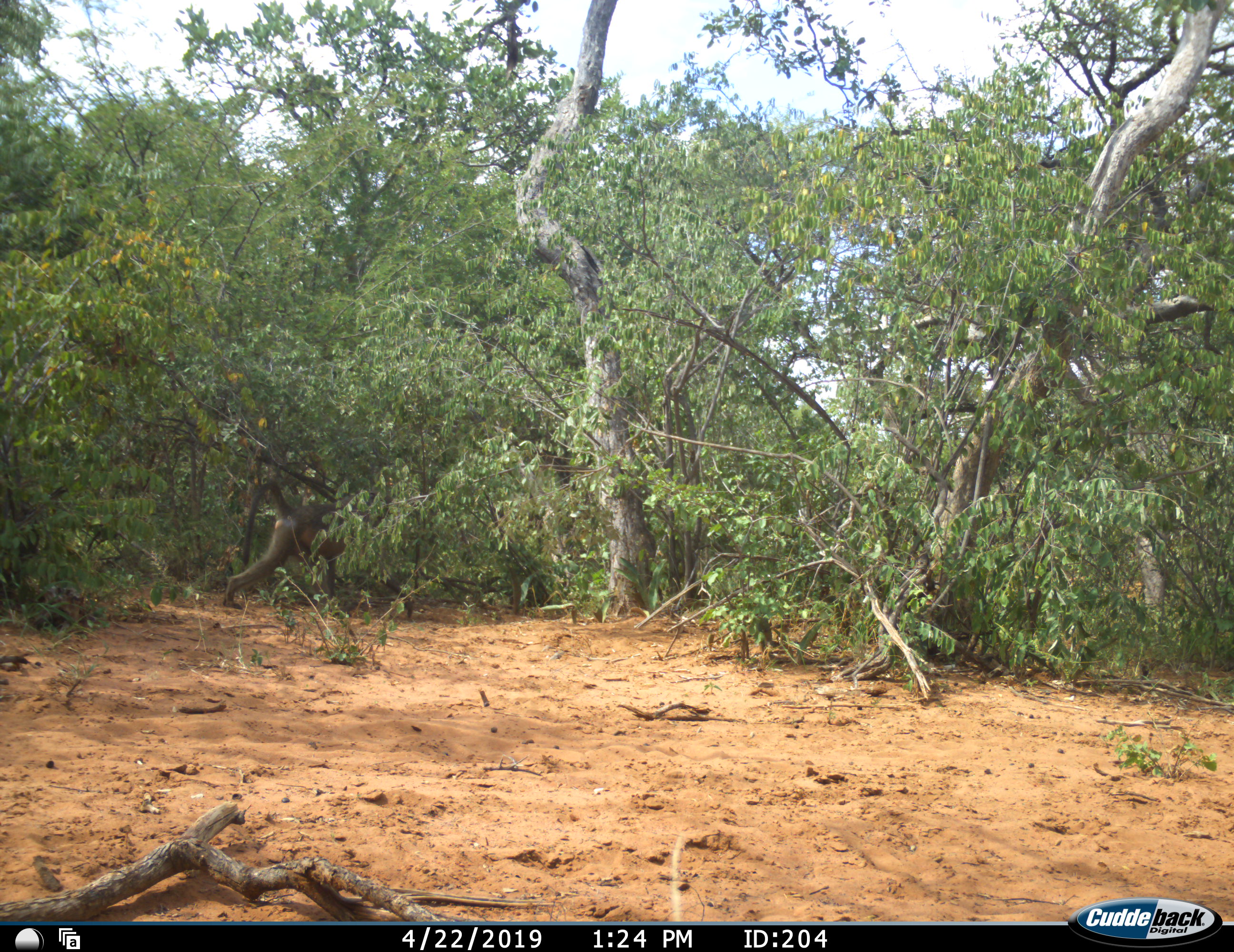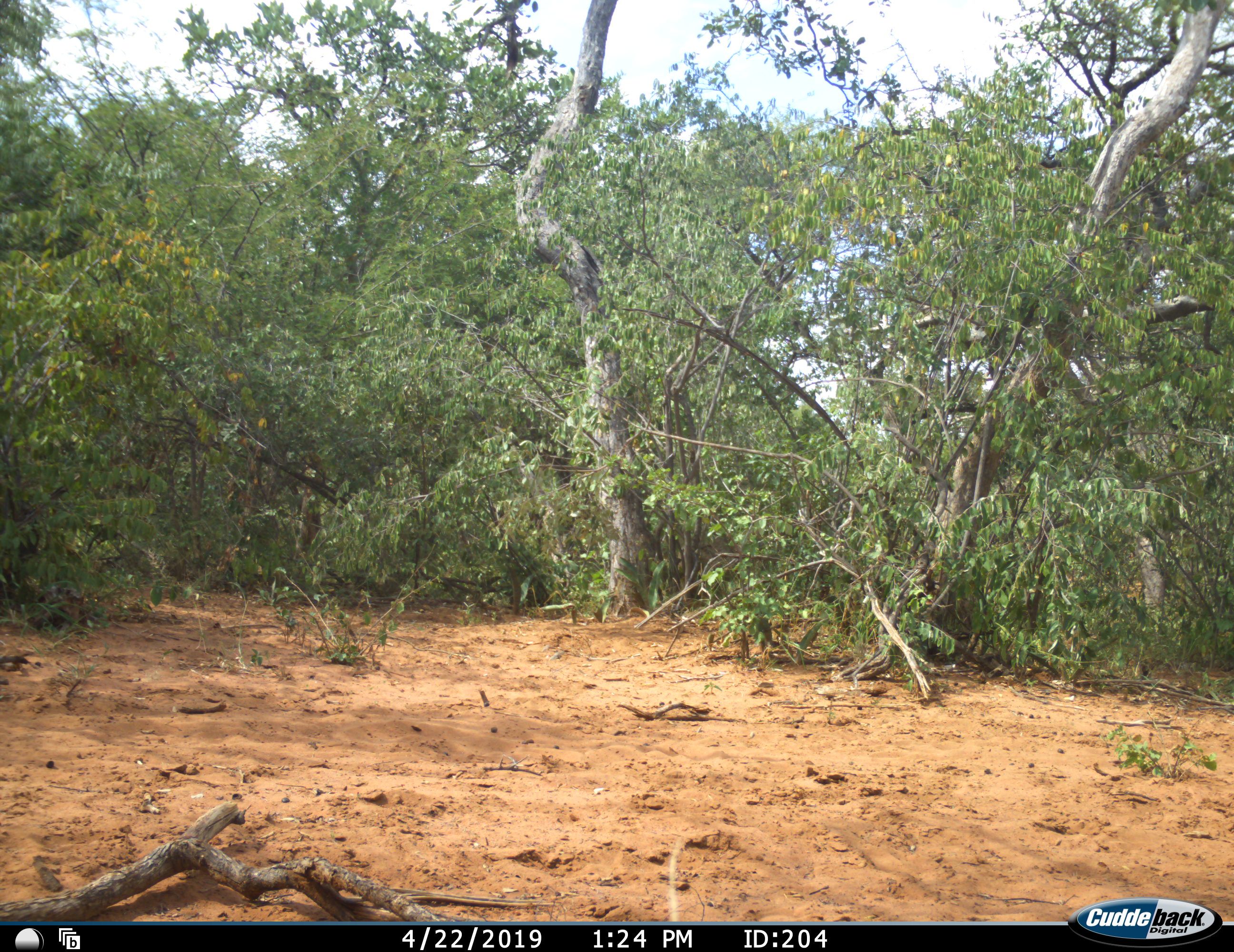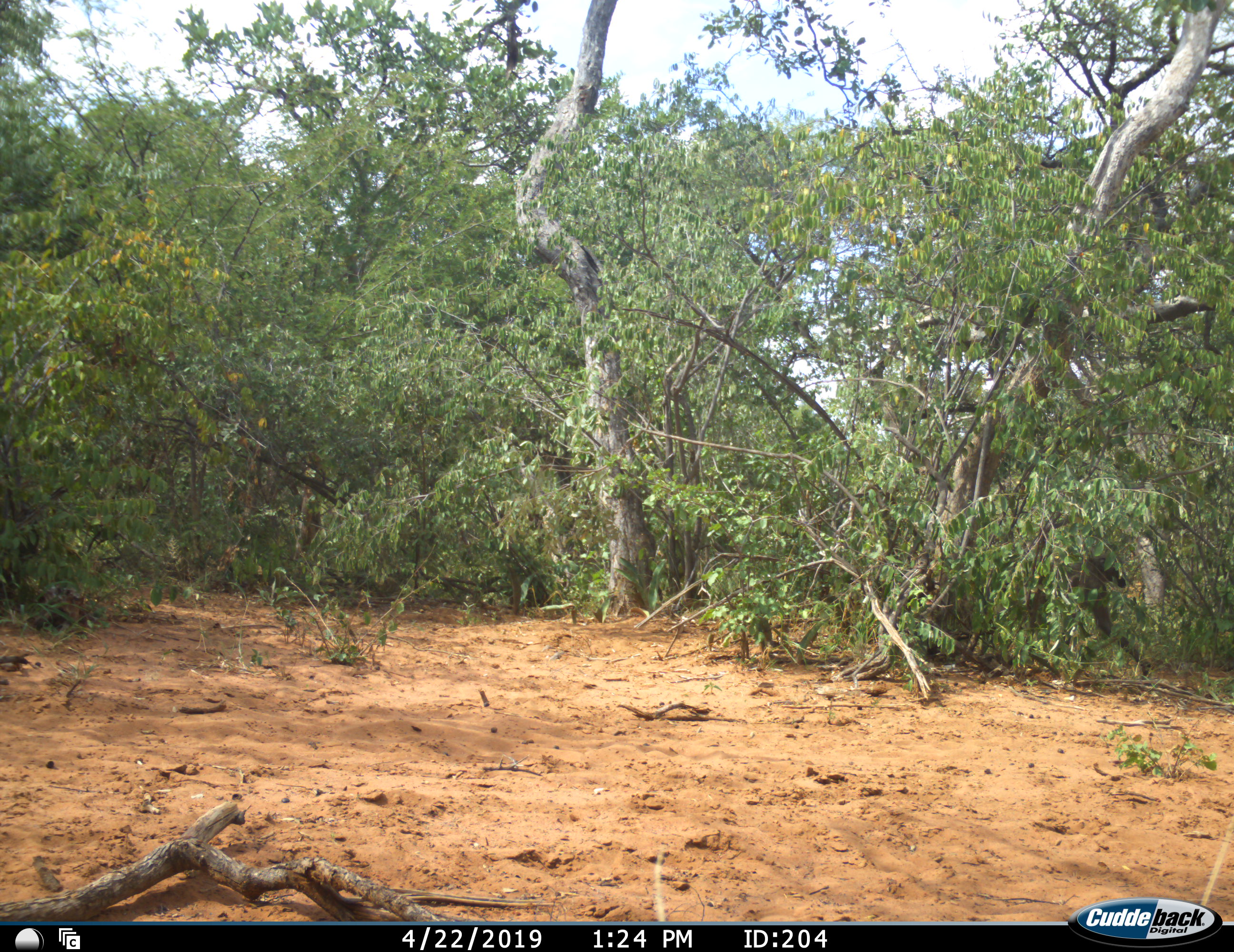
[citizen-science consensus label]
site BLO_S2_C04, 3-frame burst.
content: unidentified animal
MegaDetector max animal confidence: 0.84